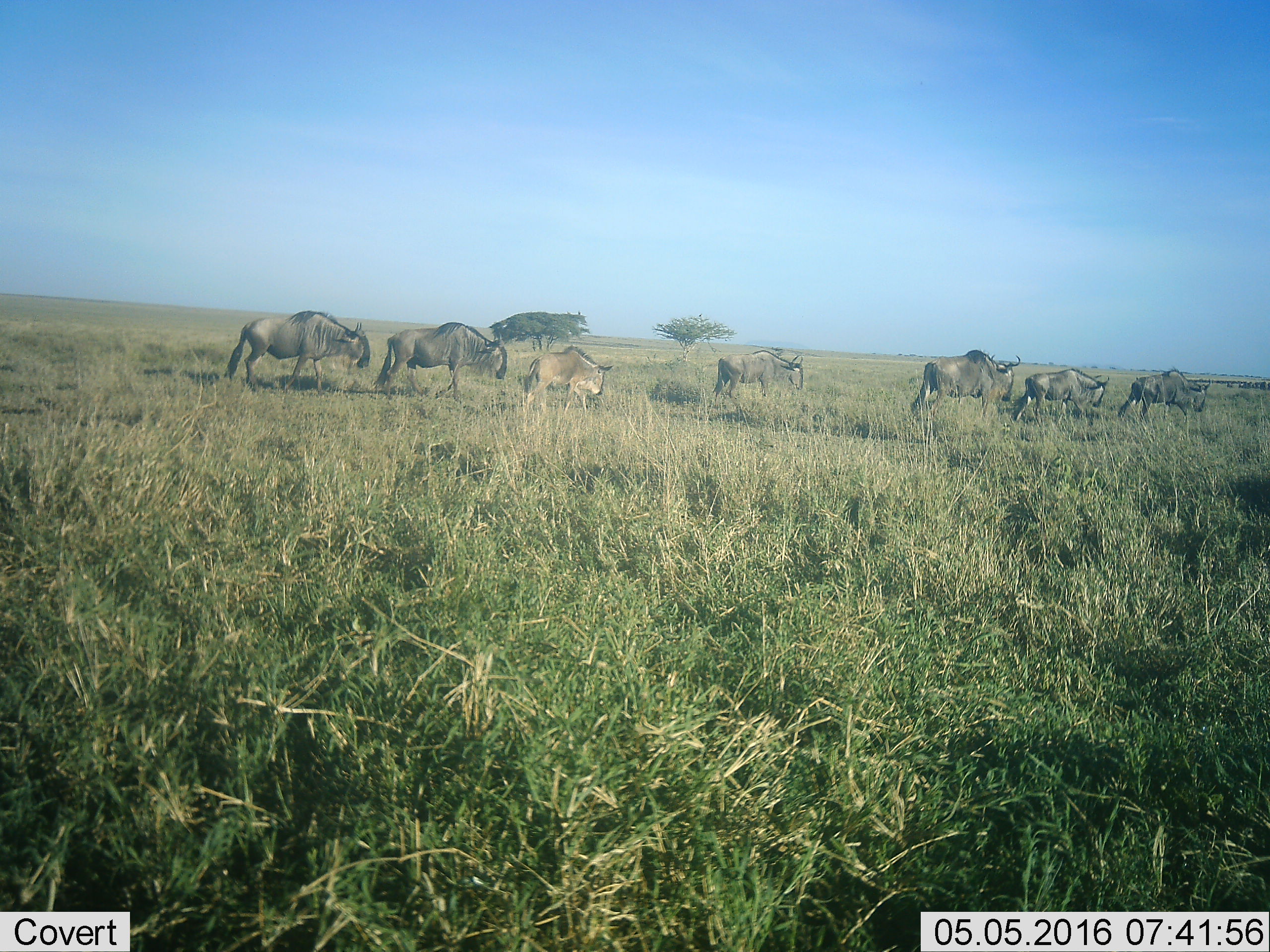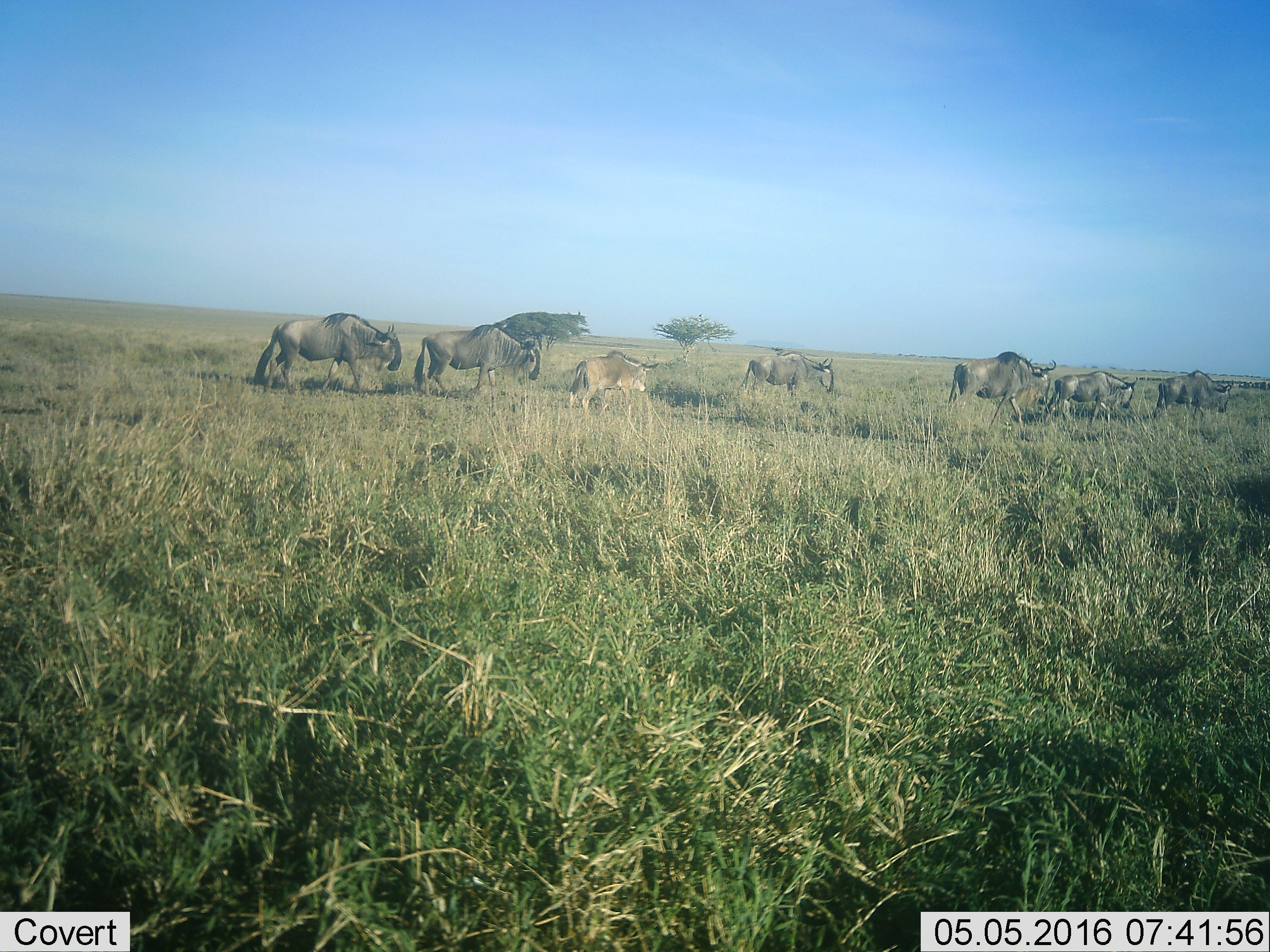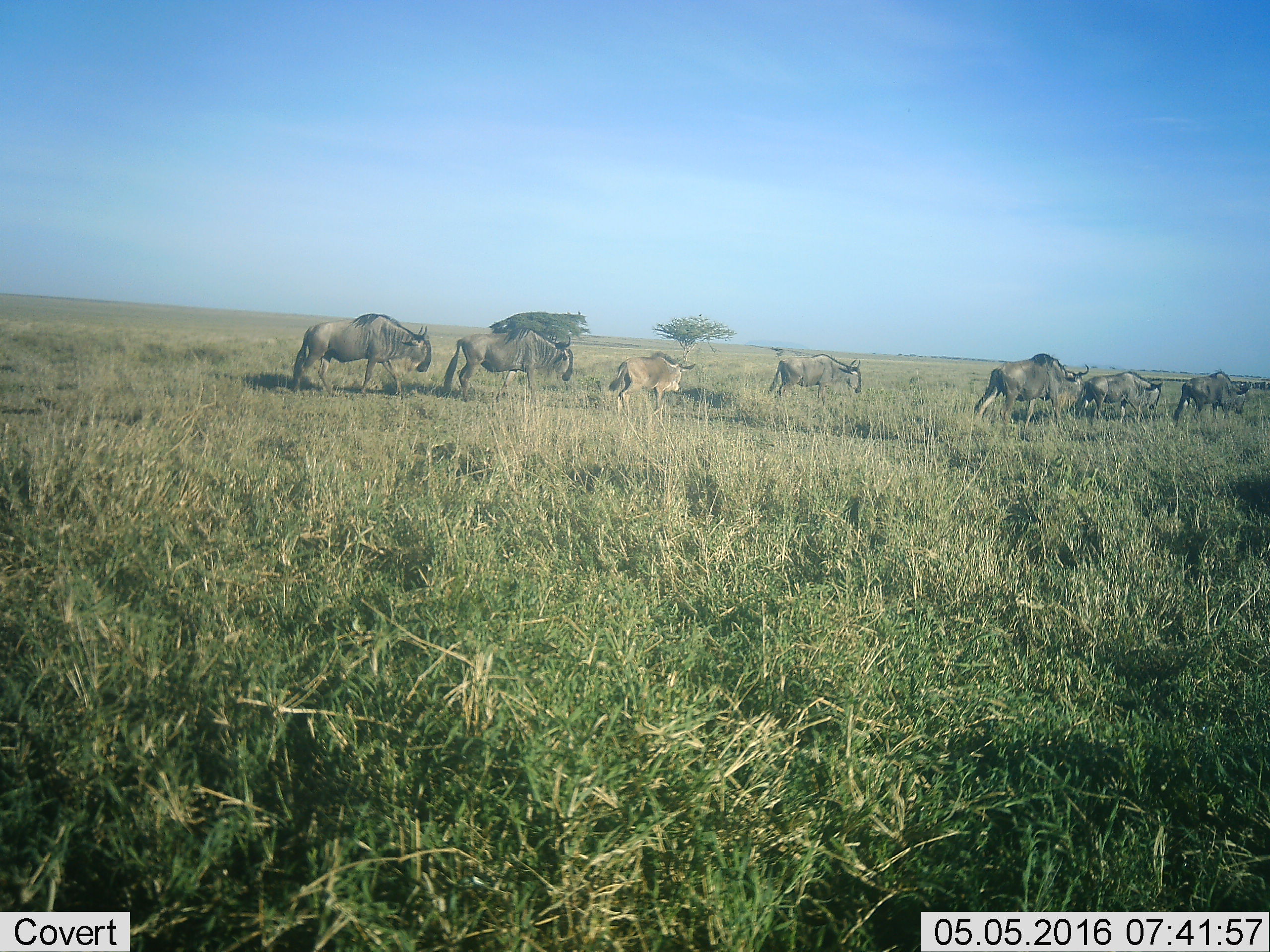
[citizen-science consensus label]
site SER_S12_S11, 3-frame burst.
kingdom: Animalia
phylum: Chordata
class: Mammalia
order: Artiodactyla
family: Bovidae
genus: Connochaetes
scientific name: Connochaetes taurinus taurinus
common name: blue wildebeest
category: wildebeestblue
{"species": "wildebeestblue (blue wildebeest) (Connochaetes taurinus taurinus)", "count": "7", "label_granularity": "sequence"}